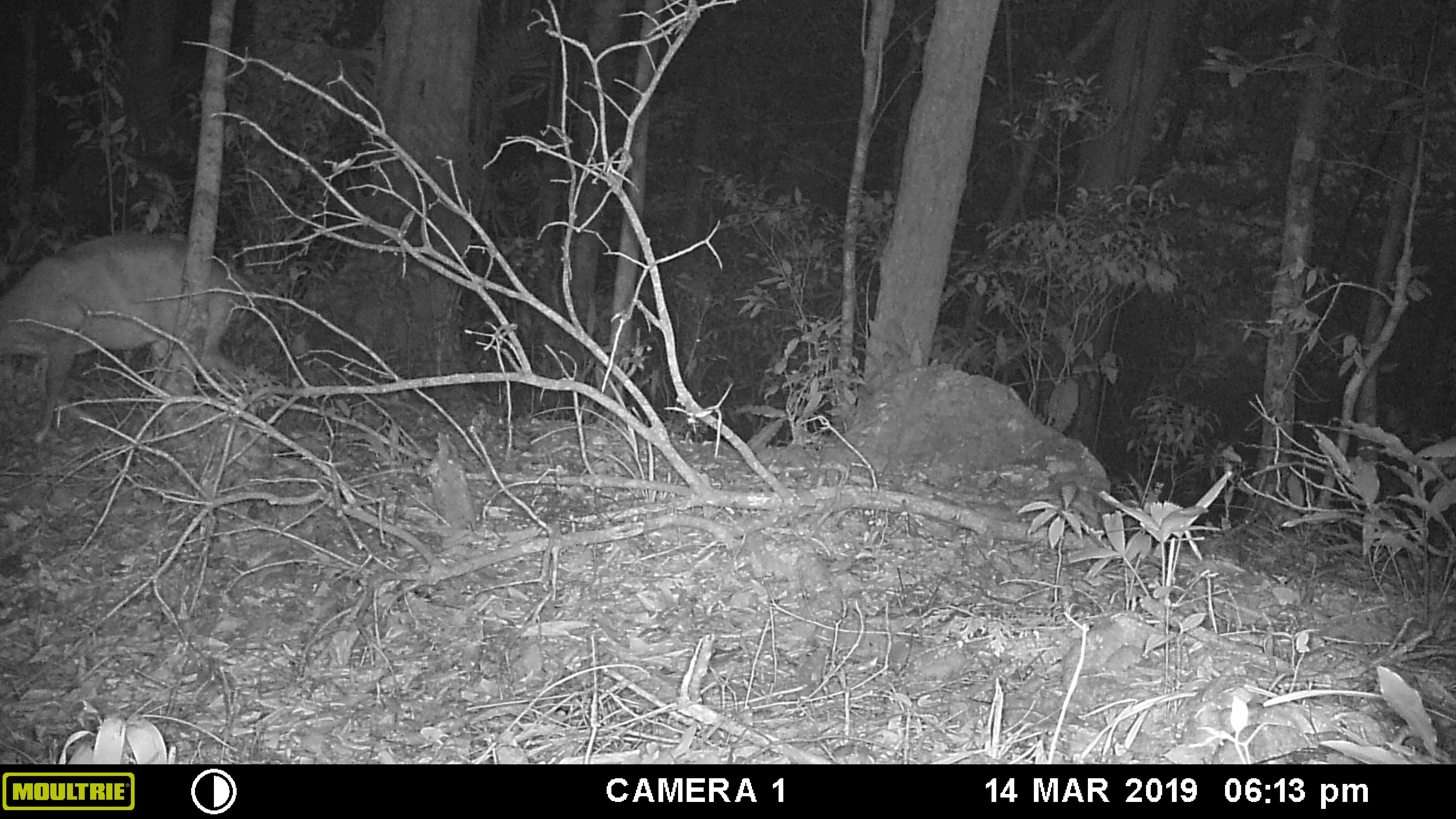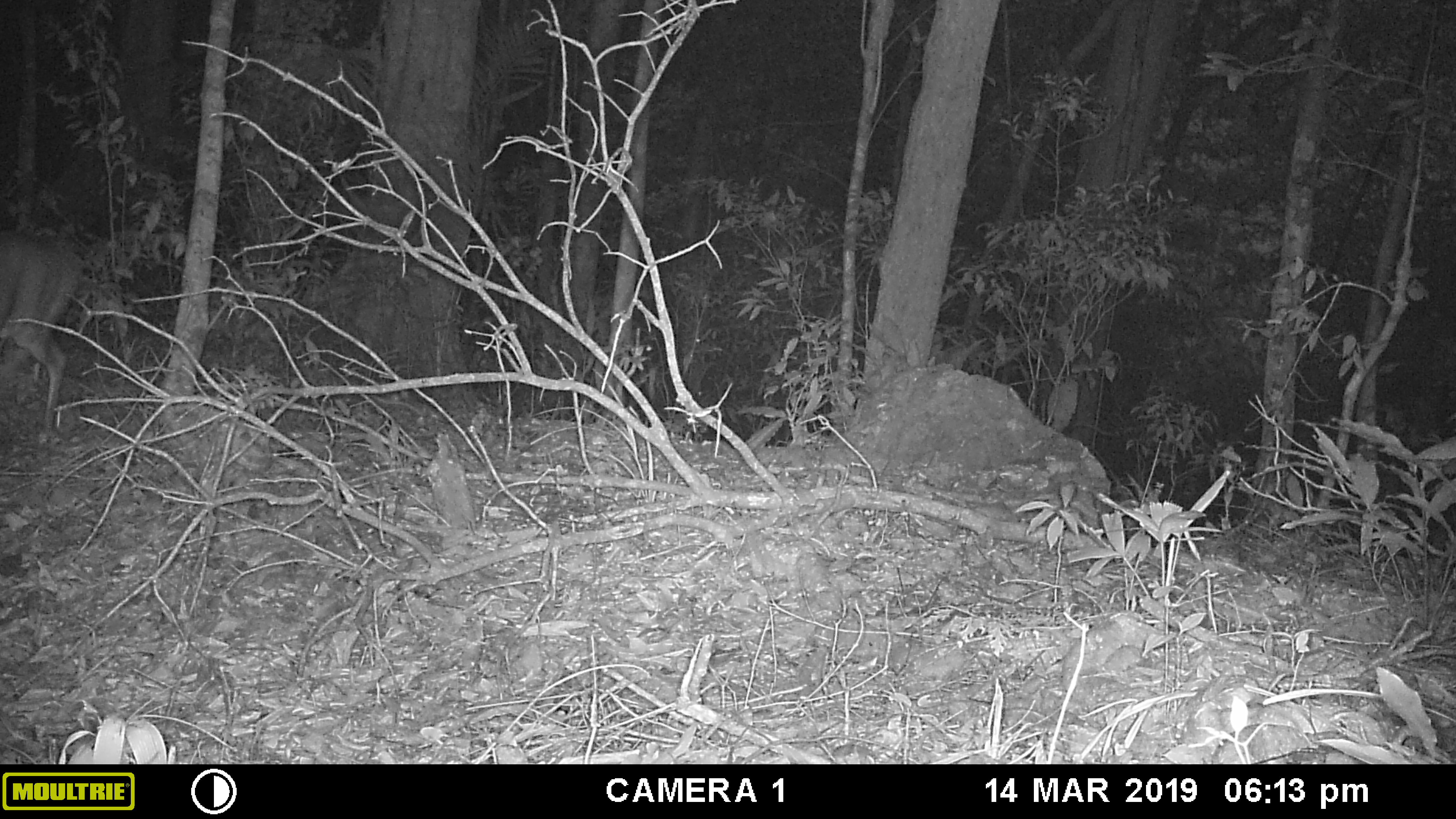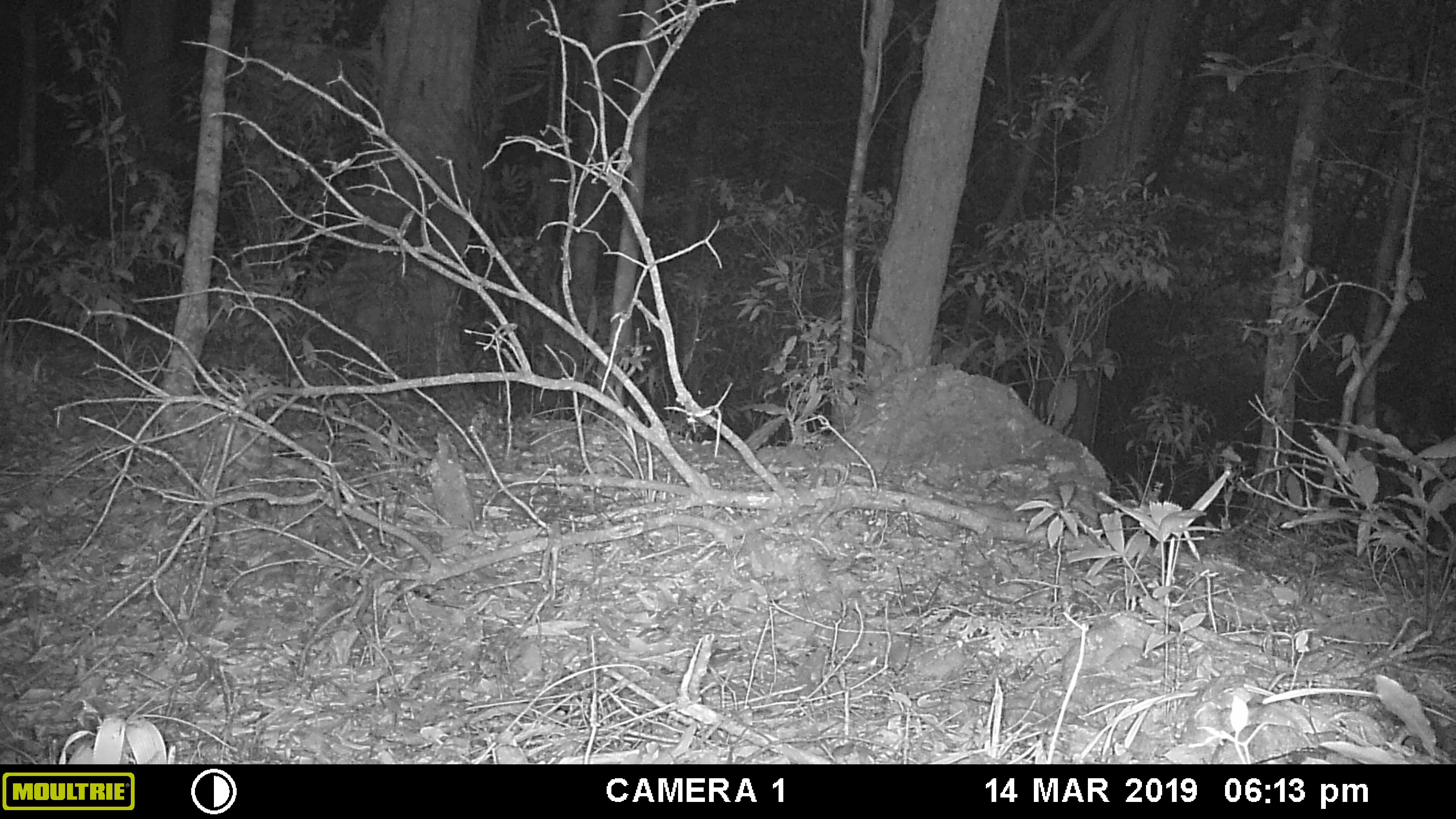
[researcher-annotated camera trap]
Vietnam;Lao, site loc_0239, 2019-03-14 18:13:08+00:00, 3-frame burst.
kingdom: Animalia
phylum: Chordata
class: Mammalia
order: Artiodactyla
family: Cervidae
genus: Muntiacus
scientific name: Muntiacus vuquangensis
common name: large-antlered muntjac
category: large antlered muntjac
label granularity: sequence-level